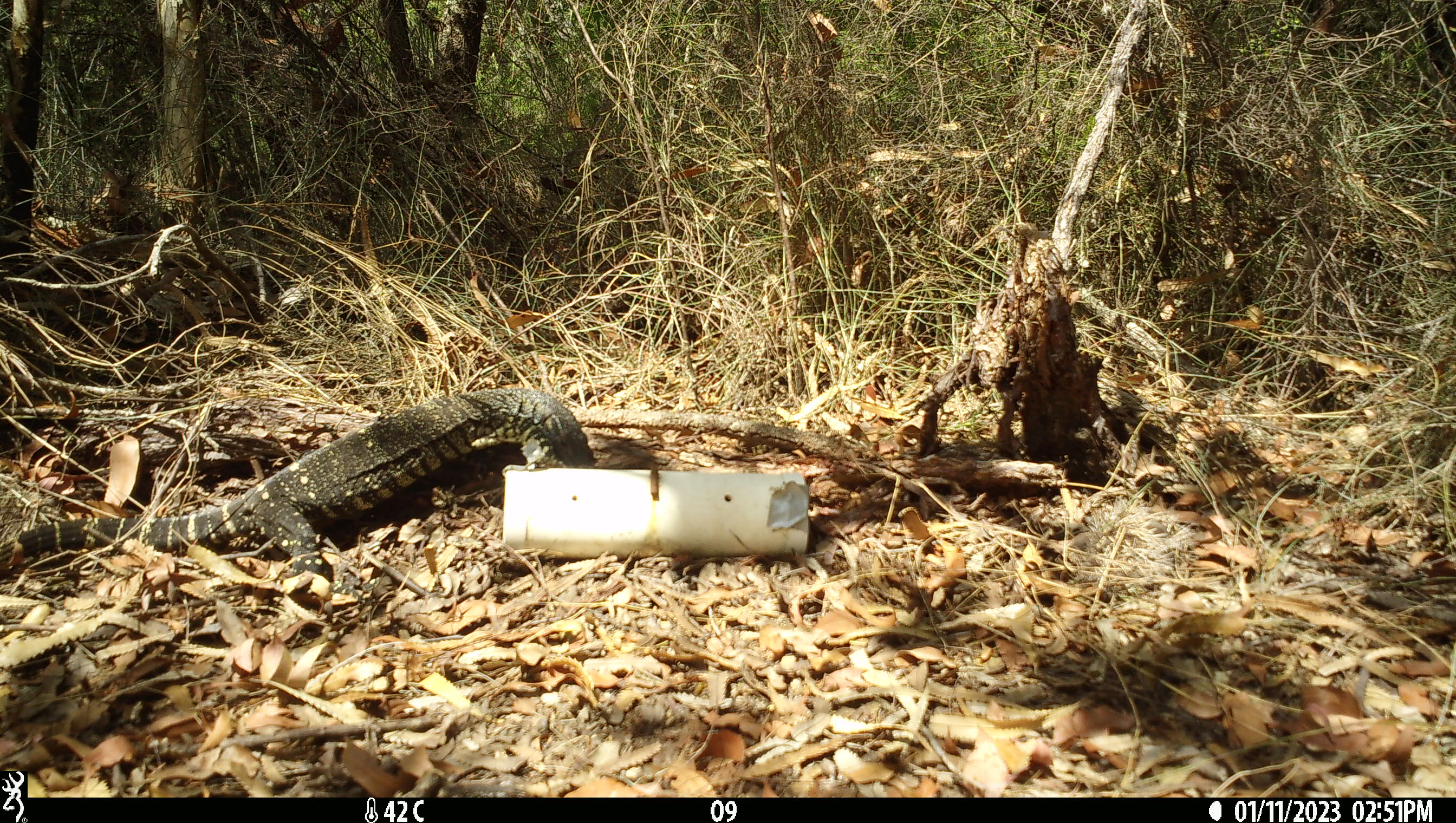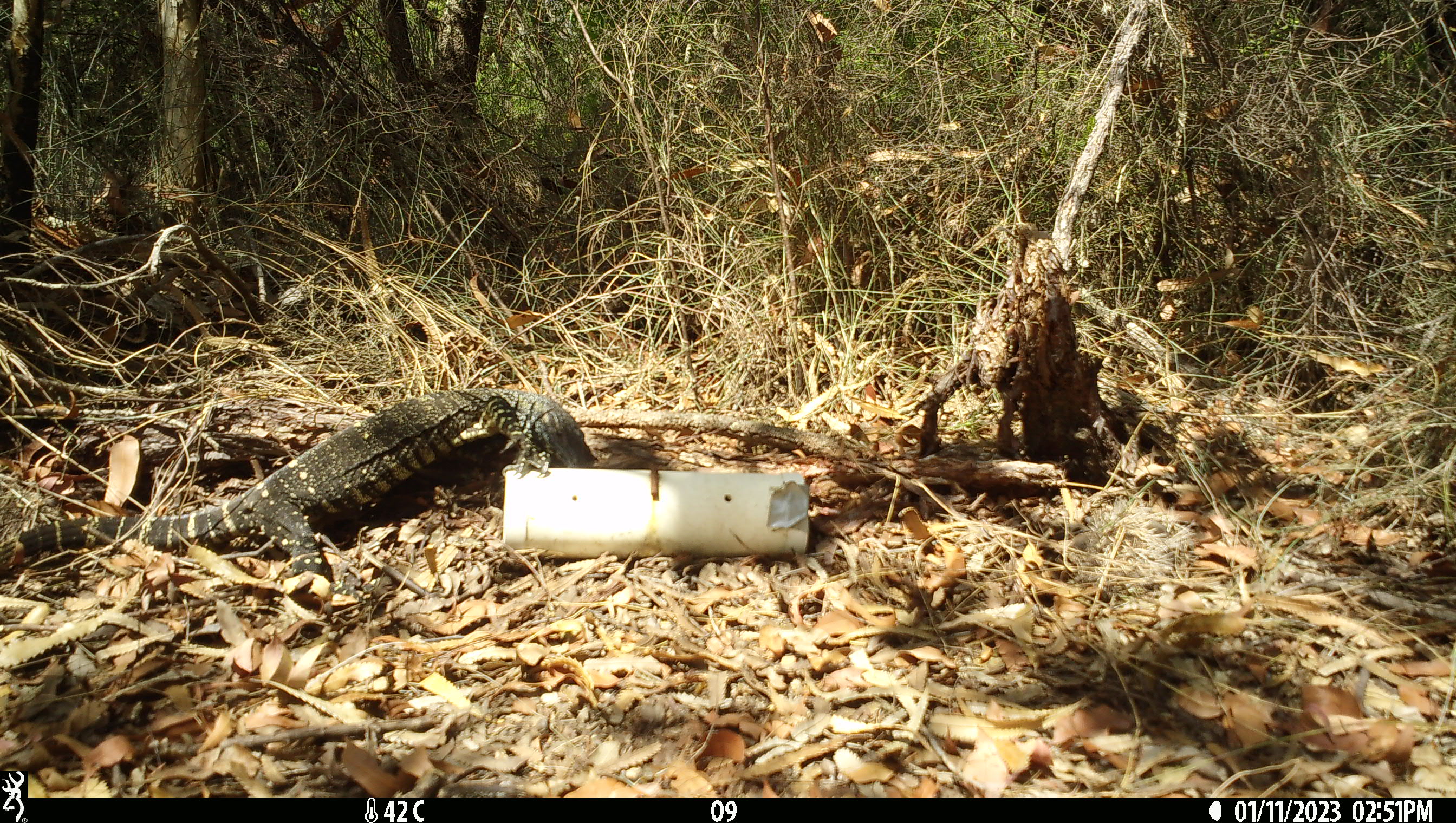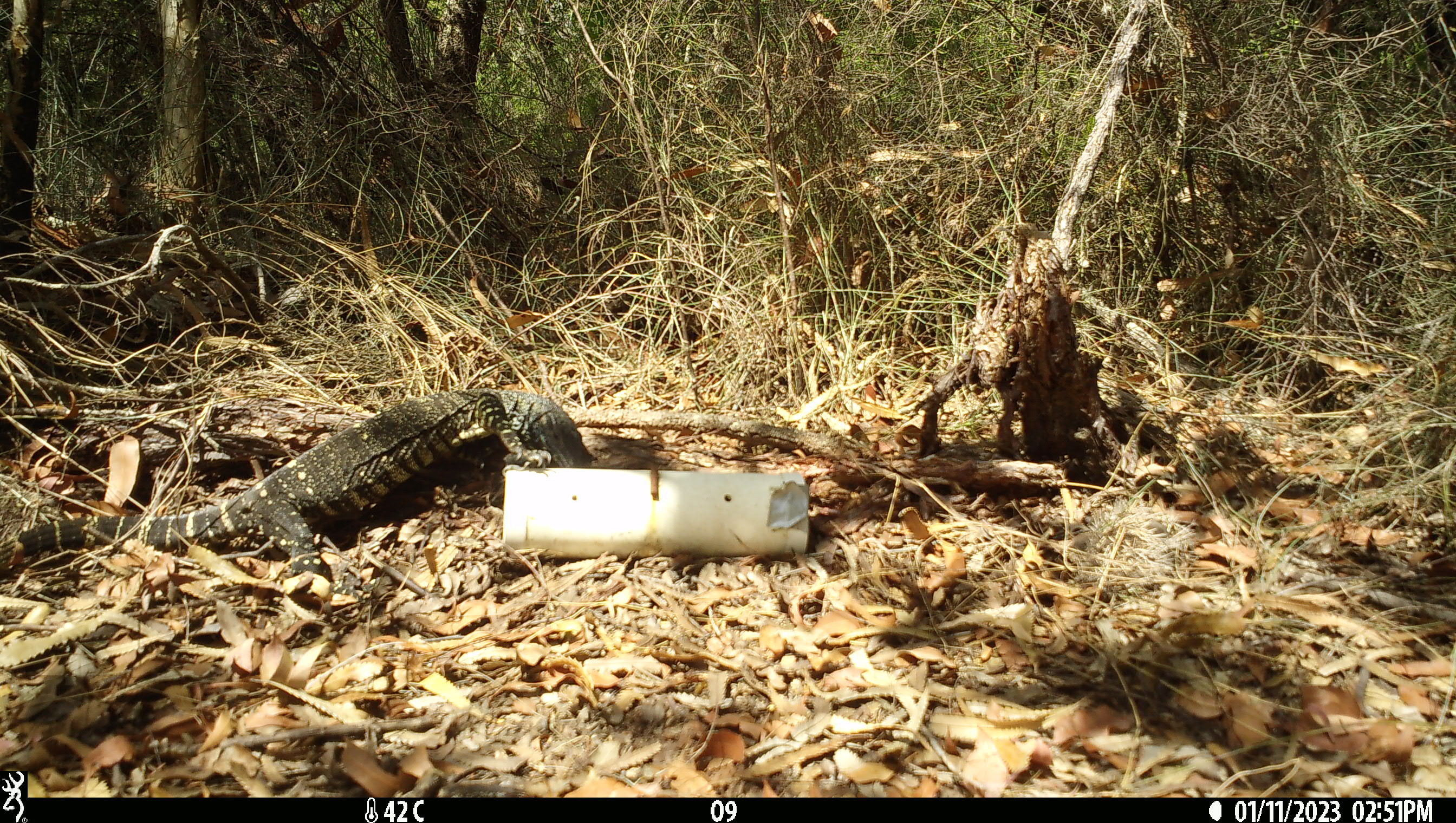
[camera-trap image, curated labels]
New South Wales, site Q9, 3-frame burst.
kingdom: Animalia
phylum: Chordata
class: Reptilia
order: Squamata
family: Varanidae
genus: Varanus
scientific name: Varanus varius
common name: lace monitor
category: goanna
Goanna (lace monitor) (Varanus varius).